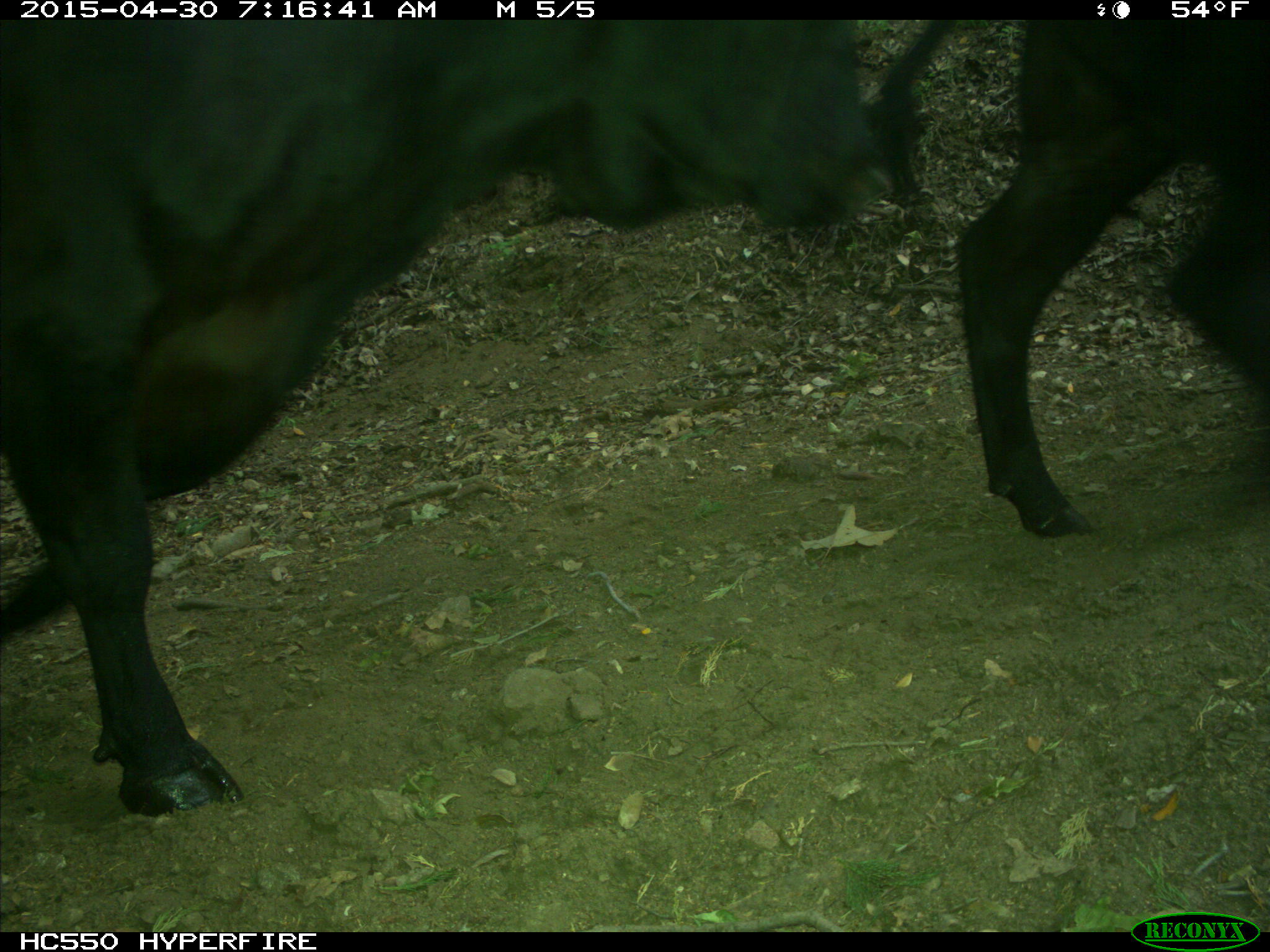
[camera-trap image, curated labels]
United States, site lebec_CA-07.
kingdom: Animalia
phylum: Chordata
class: Mammalia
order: Artiodactyla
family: Bovidae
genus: Bos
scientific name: Bos taurus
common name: domestic cow